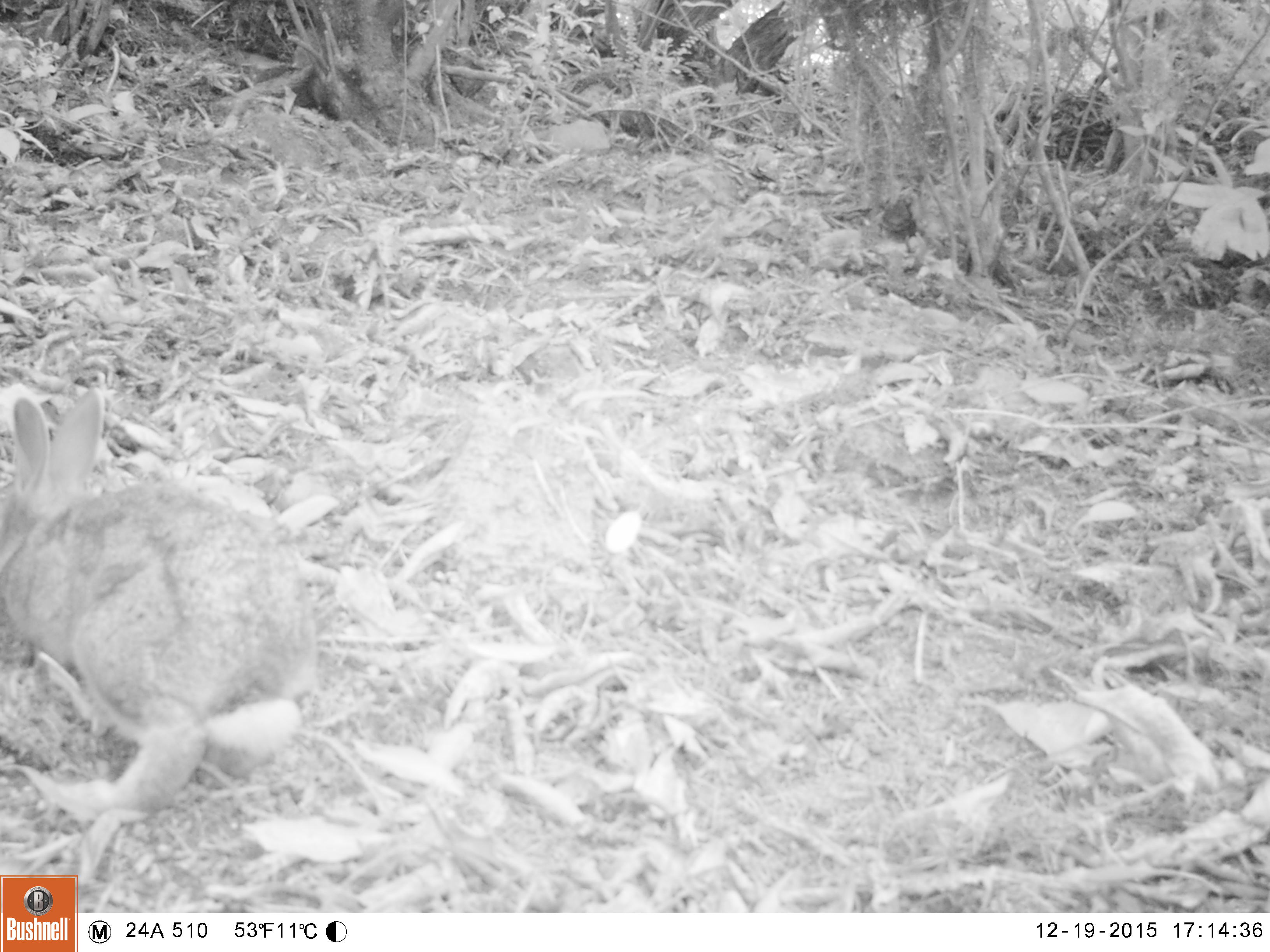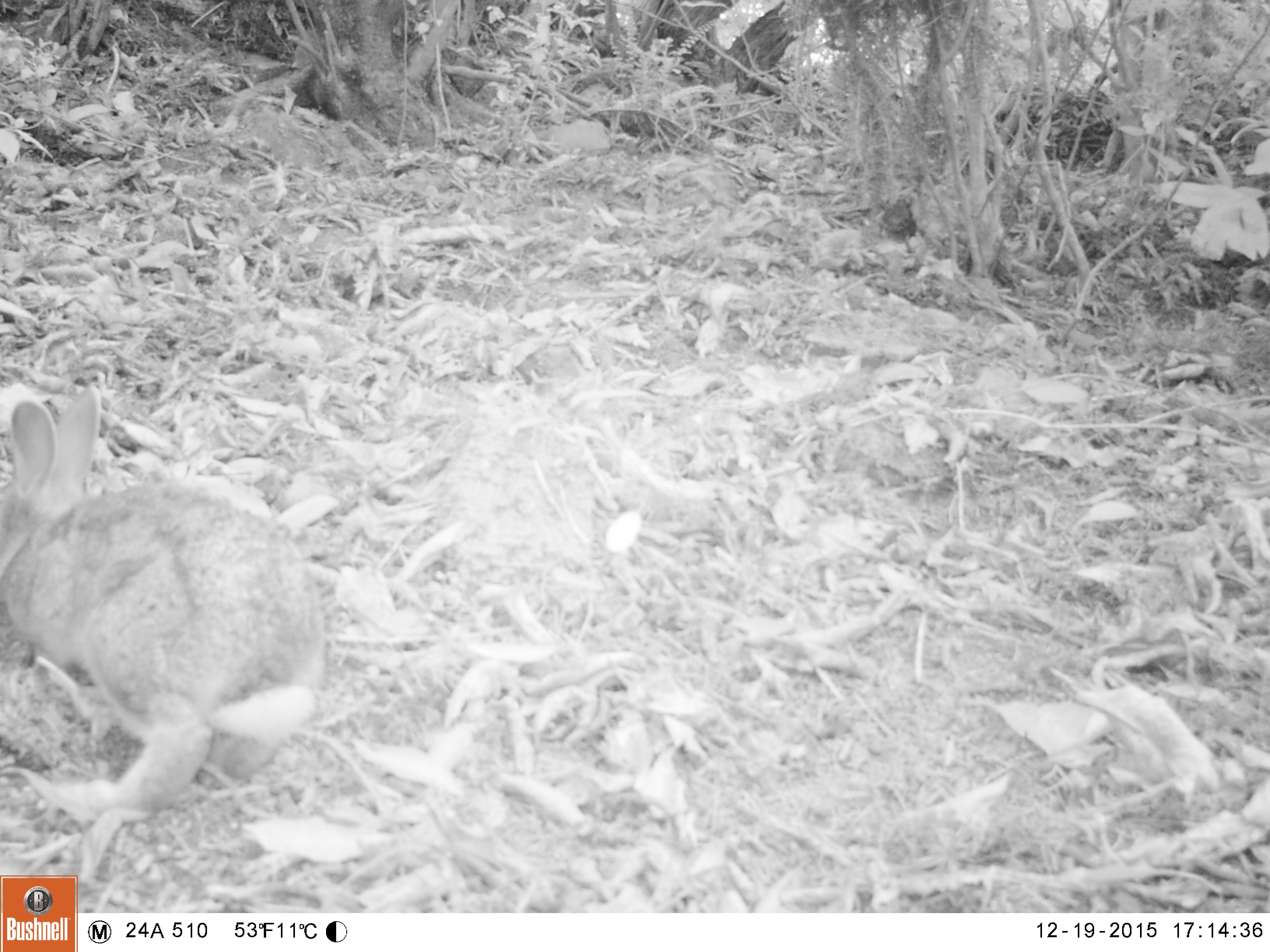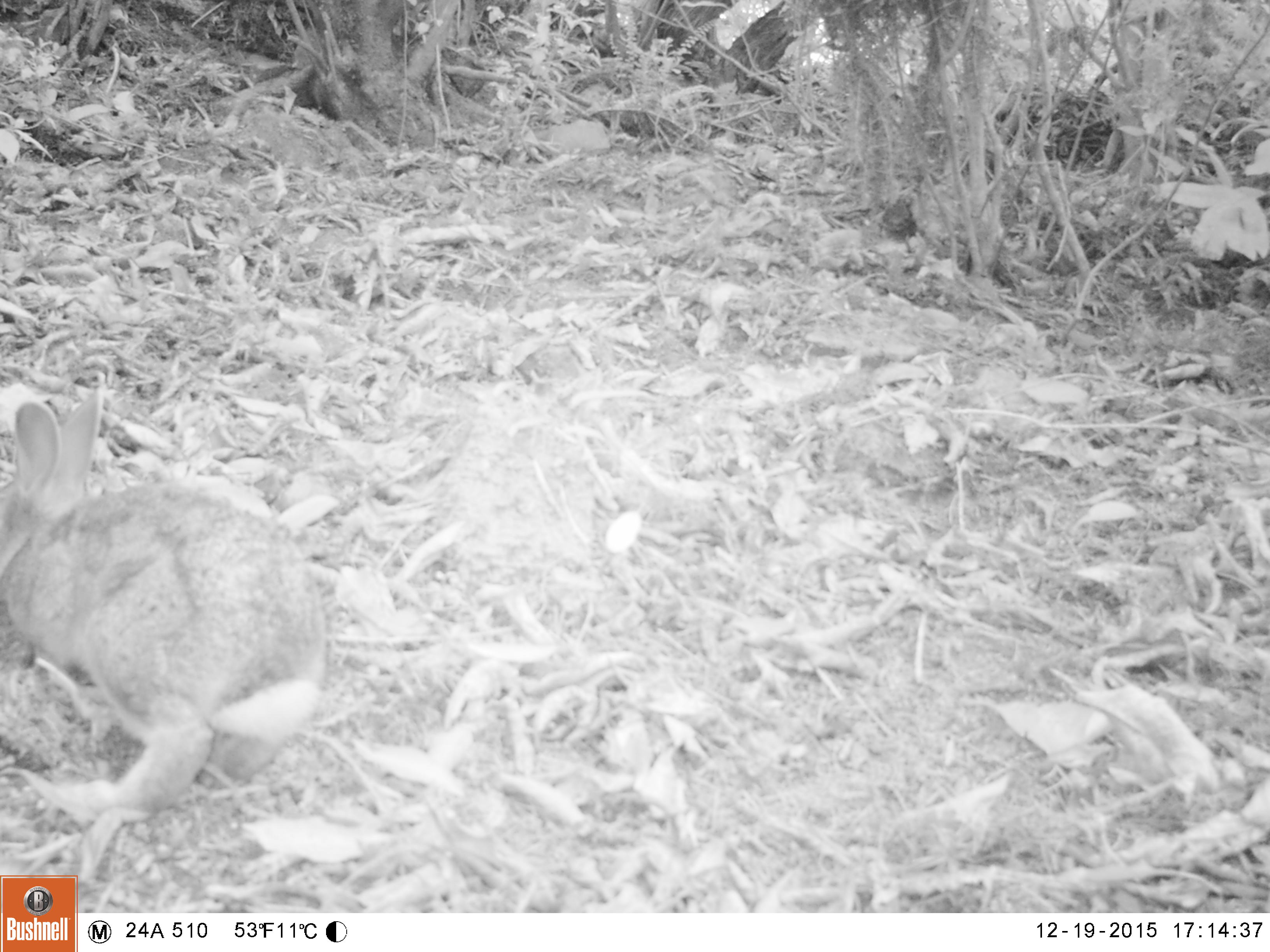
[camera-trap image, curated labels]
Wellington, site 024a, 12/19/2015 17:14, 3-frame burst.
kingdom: Animalia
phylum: Chordata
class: Mammalia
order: Lagomorpha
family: Leporidae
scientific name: Leporidae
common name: rabbit